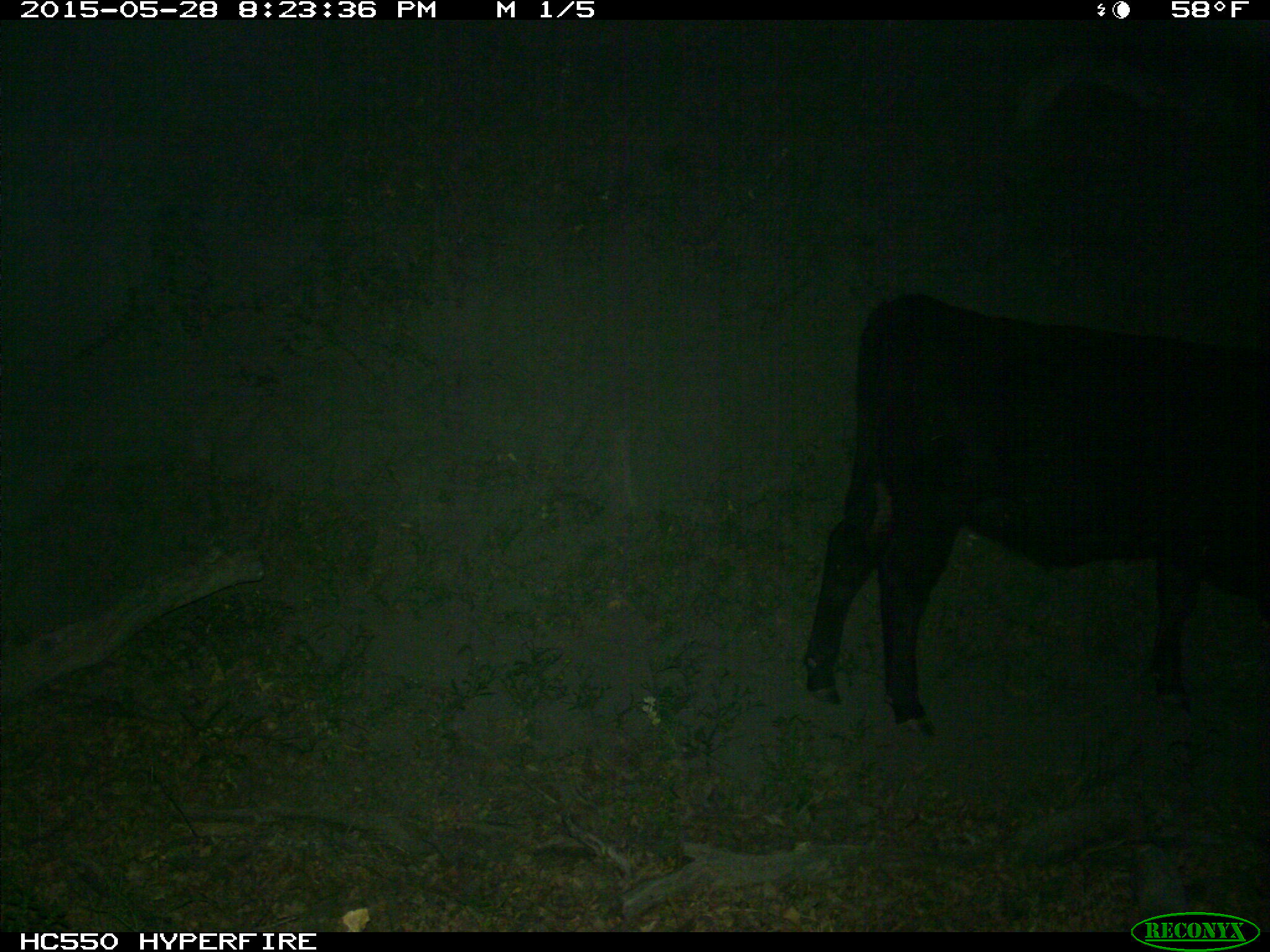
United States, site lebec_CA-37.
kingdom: Animalia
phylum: Chordata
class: Mammalia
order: Artiodactyla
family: Bovidae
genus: Bos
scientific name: Bos taurus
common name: domestic cow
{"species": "Bos taurus (domestic cow)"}